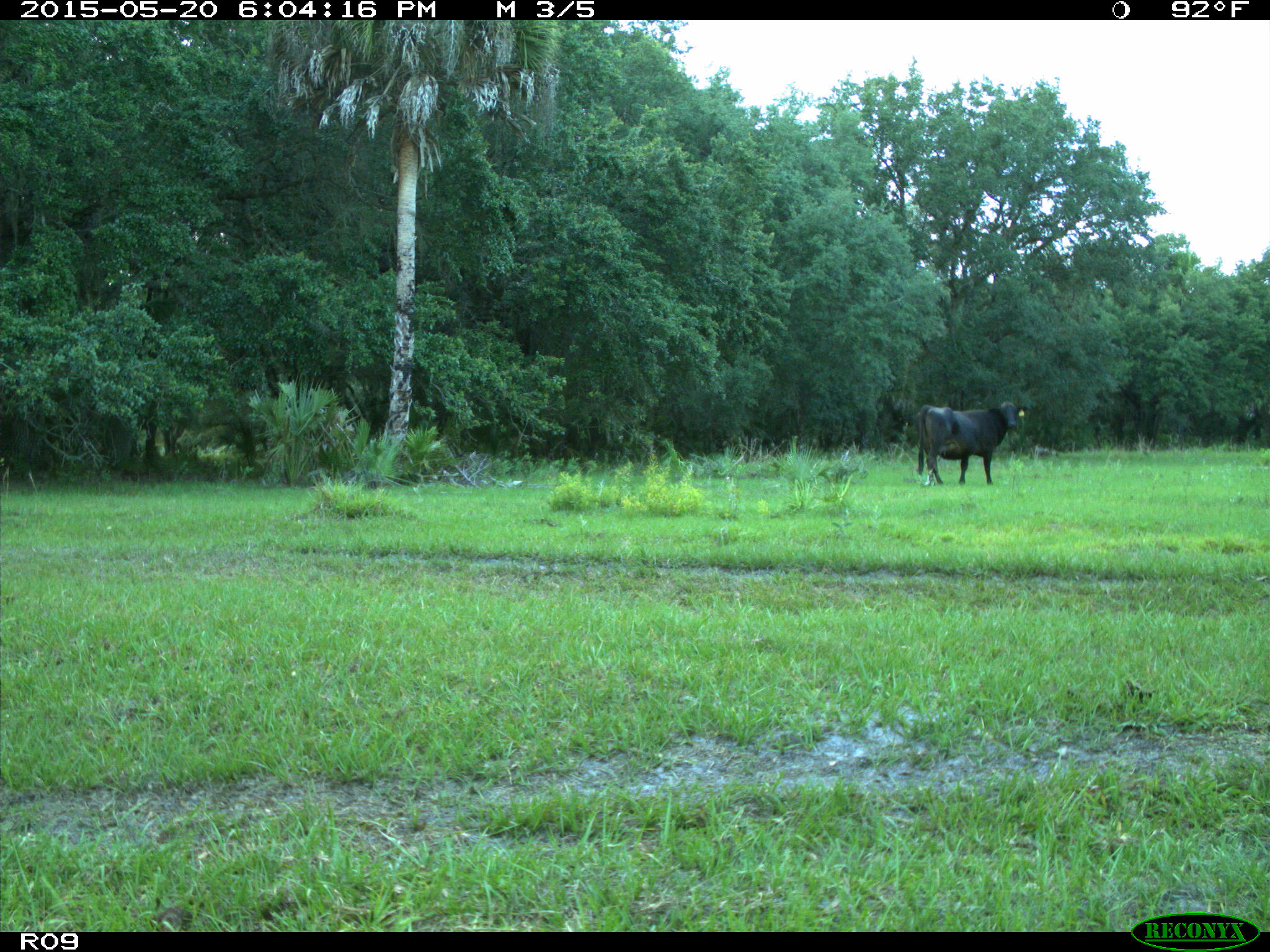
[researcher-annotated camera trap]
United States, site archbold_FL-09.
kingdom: Animalia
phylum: Chordata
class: Mammalia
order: Artiodactyla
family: Bovidae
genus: Bos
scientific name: Bos taurus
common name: domestic cow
Bos taurus (domestic cow).